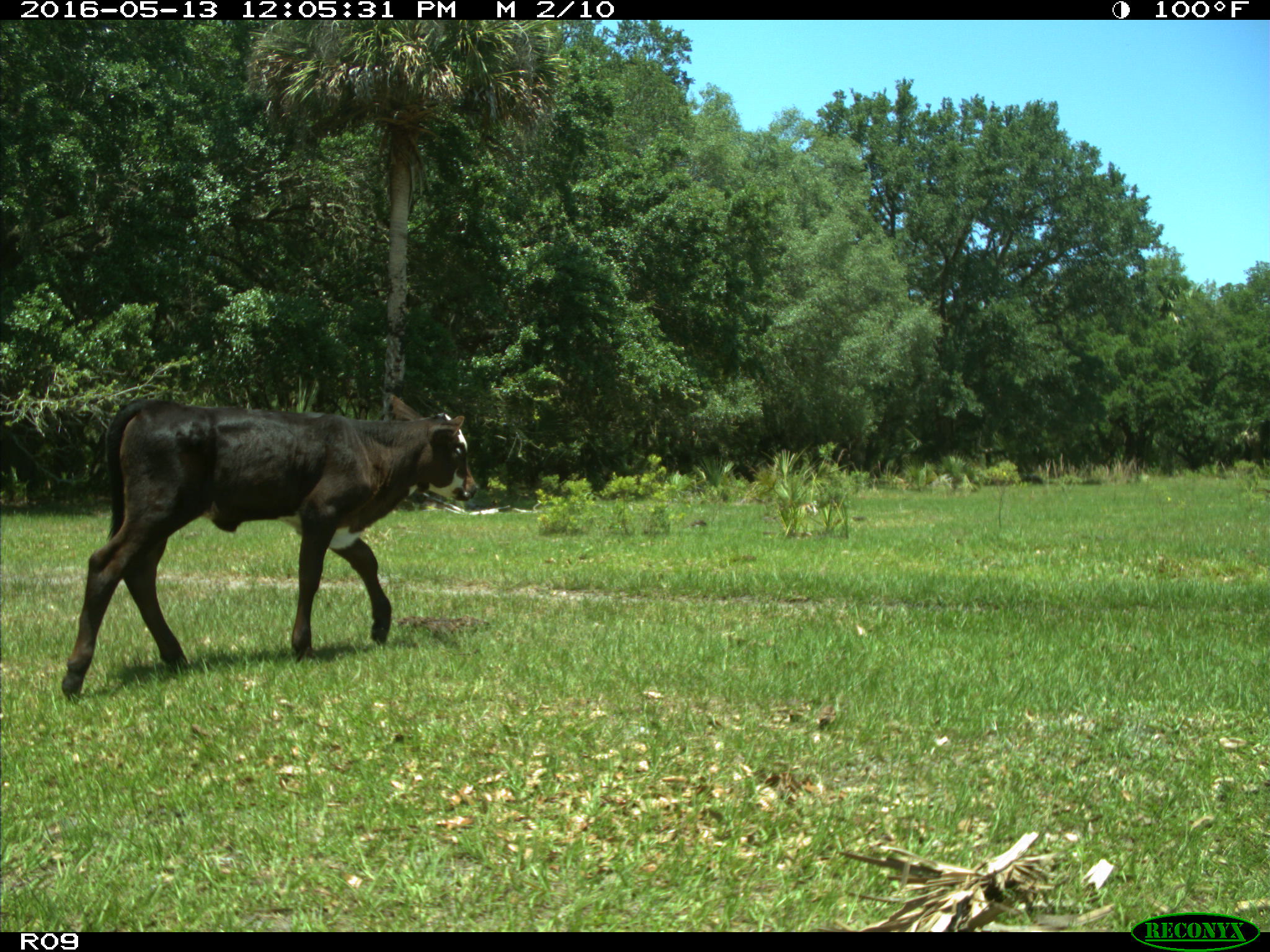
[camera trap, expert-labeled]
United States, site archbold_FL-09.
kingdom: Animalia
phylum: Chordata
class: Mammalia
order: Artiodactyla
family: Bovidae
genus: Bos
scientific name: Bos taurus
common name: domestic cow